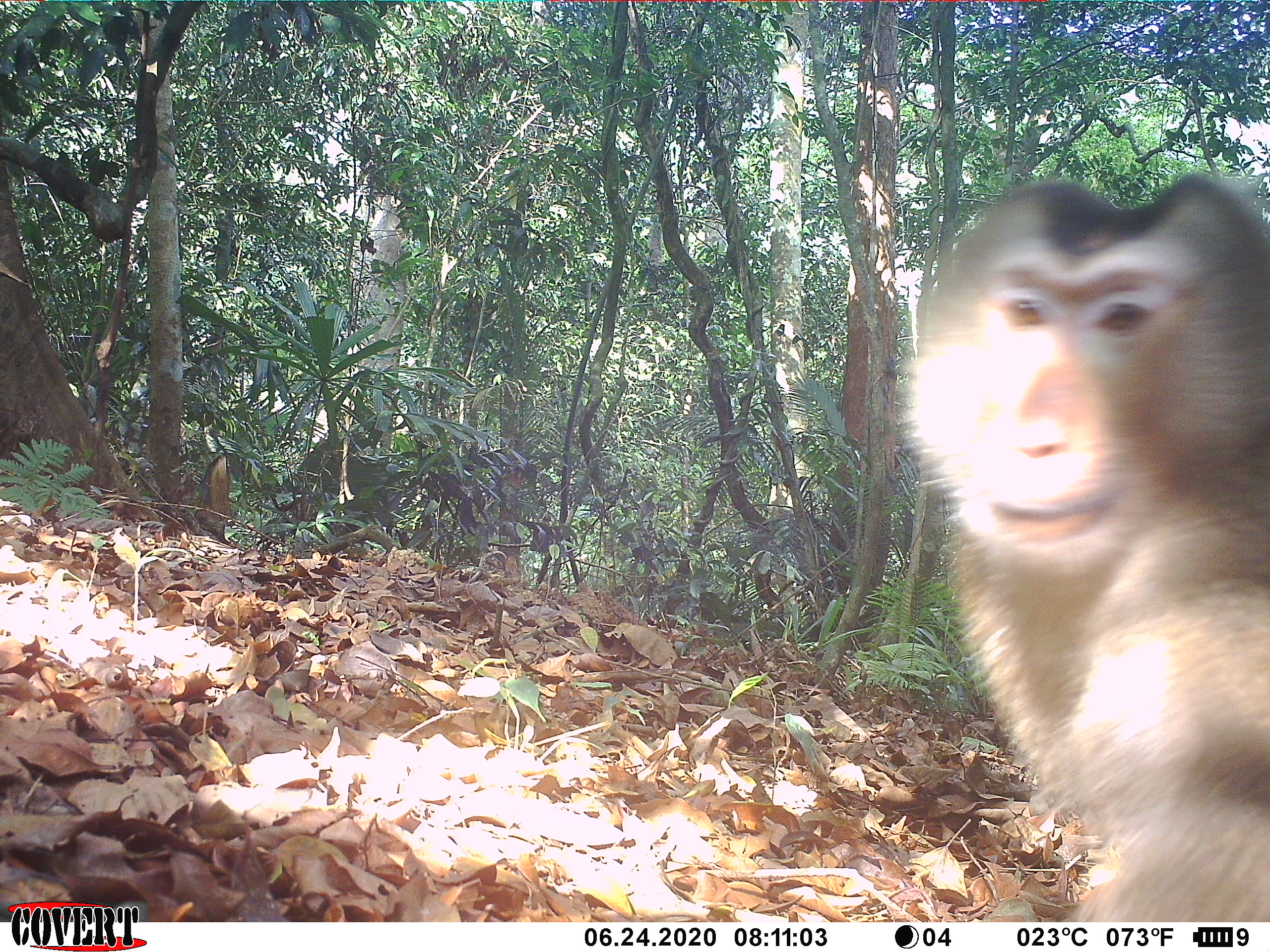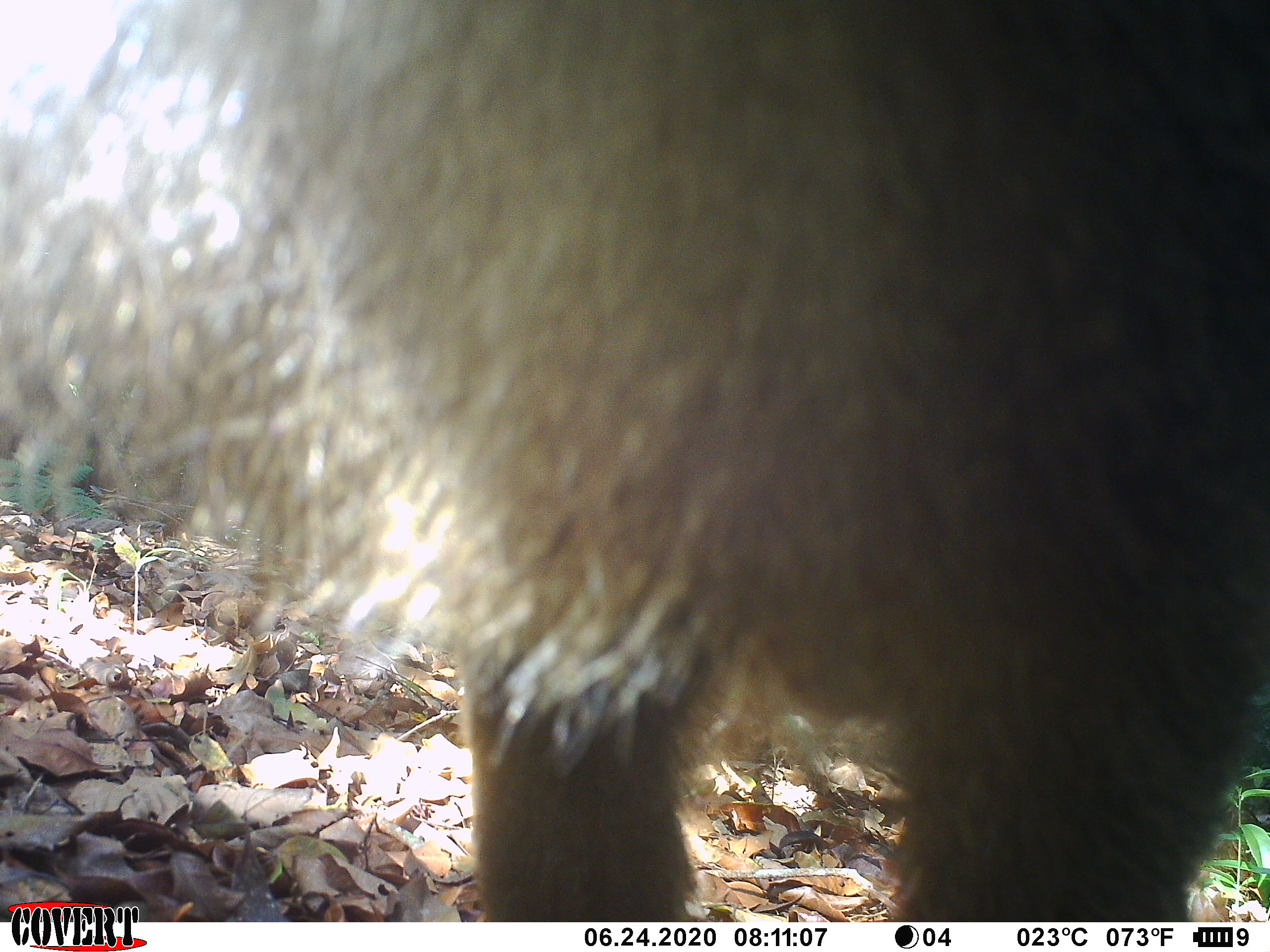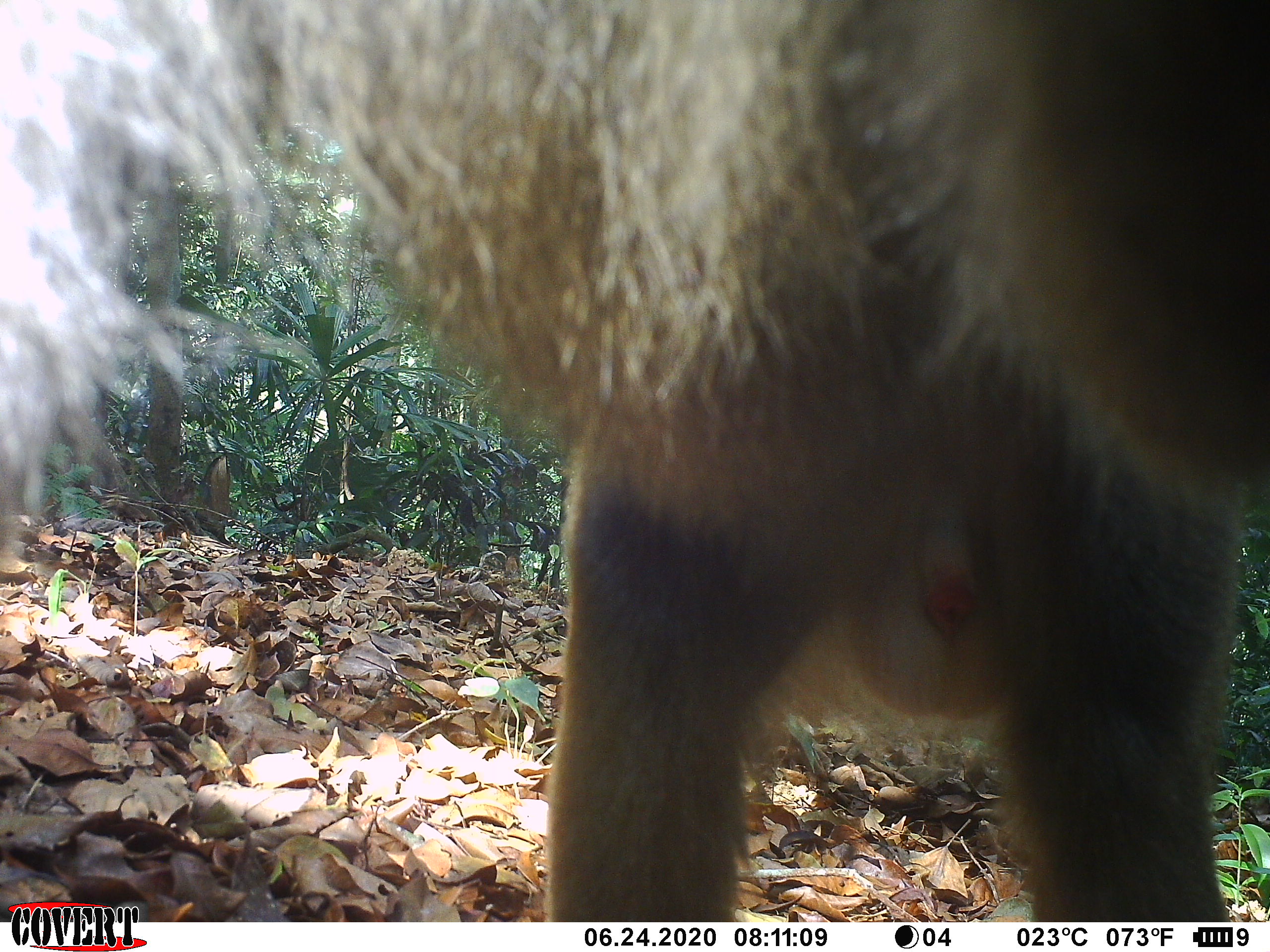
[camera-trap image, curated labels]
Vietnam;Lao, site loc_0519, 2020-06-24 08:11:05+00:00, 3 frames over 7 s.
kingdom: Animalia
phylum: Chordata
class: Mammalia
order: Primates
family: Cercopithecidae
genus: Macaca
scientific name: Macaca nemestrina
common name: pig-tailed macaque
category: pig tailed macaque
Pig tailed macaque (pig-tailed macaque) (Macaca nemestrina). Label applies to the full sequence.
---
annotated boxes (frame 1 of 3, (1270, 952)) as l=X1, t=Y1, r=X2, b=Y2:
pig tailed macaque: l=900, t=172, r=1270, b=922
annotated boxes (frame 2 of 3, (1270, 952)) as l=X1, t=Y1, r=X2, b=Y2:
pig tailed macaque: l=0, t=0, r=1270, b=922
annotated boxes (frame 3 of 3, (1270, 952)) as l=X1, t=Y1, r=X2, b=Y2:
pig tailed macaque: l=0, t=0, r=1270, b=922